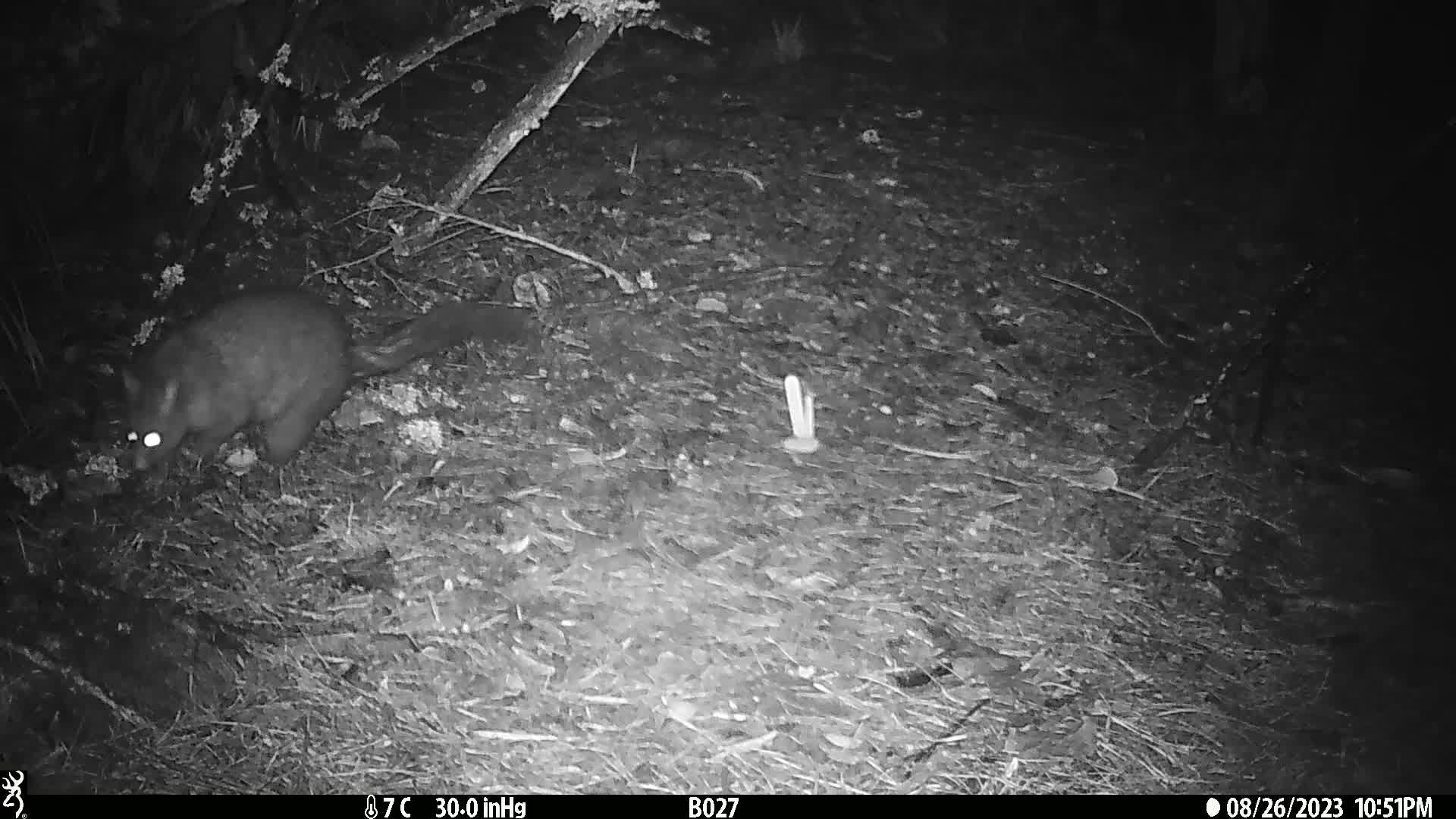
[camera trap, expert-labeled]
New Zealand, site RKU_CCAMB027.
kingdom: Animalia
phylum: Chordata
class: Mammalia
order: Diprotodontia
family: Phalangeridae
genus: Trichosurus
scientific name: Trichosurus vulpecula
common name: common brushtail possum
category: possum